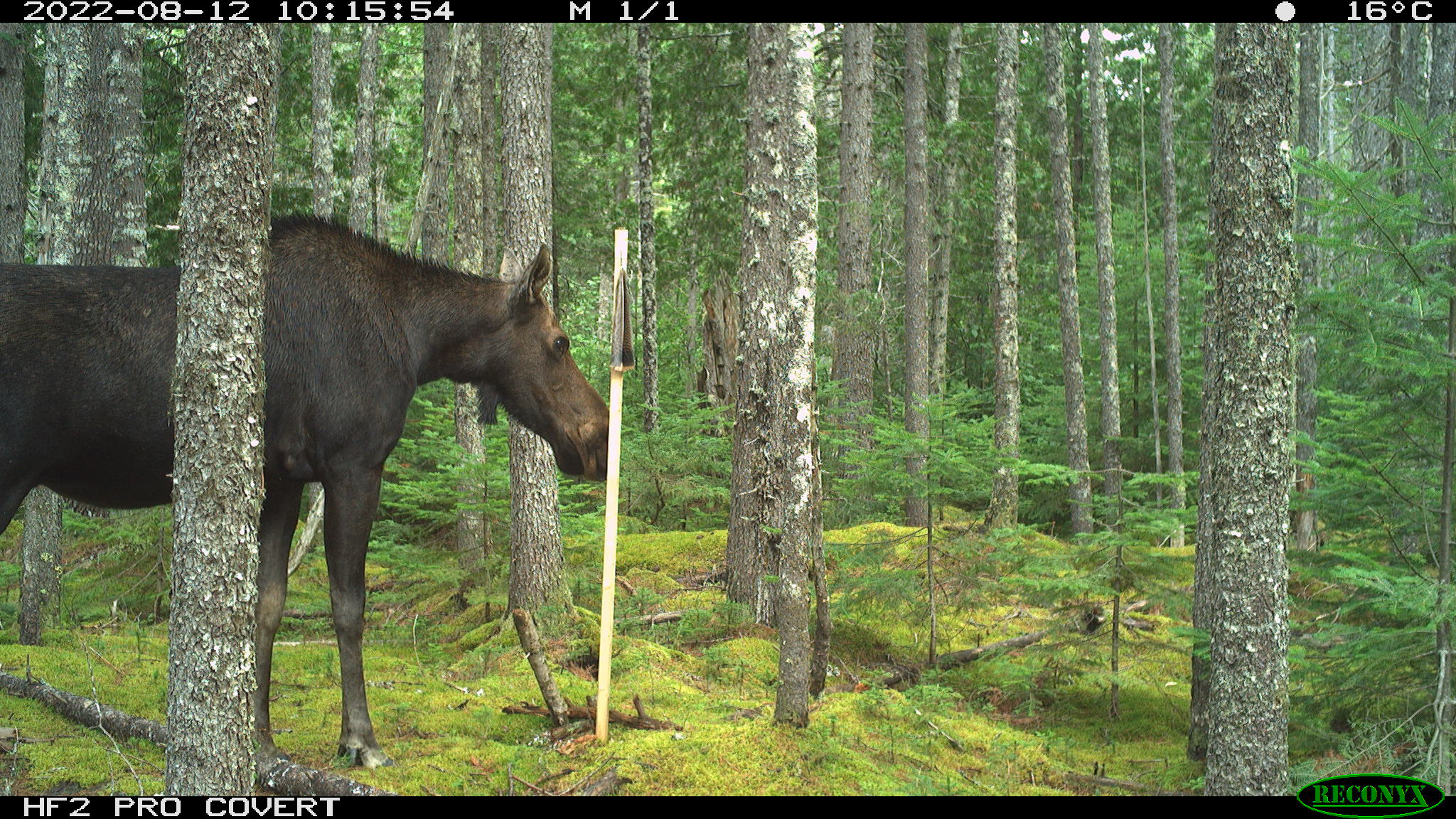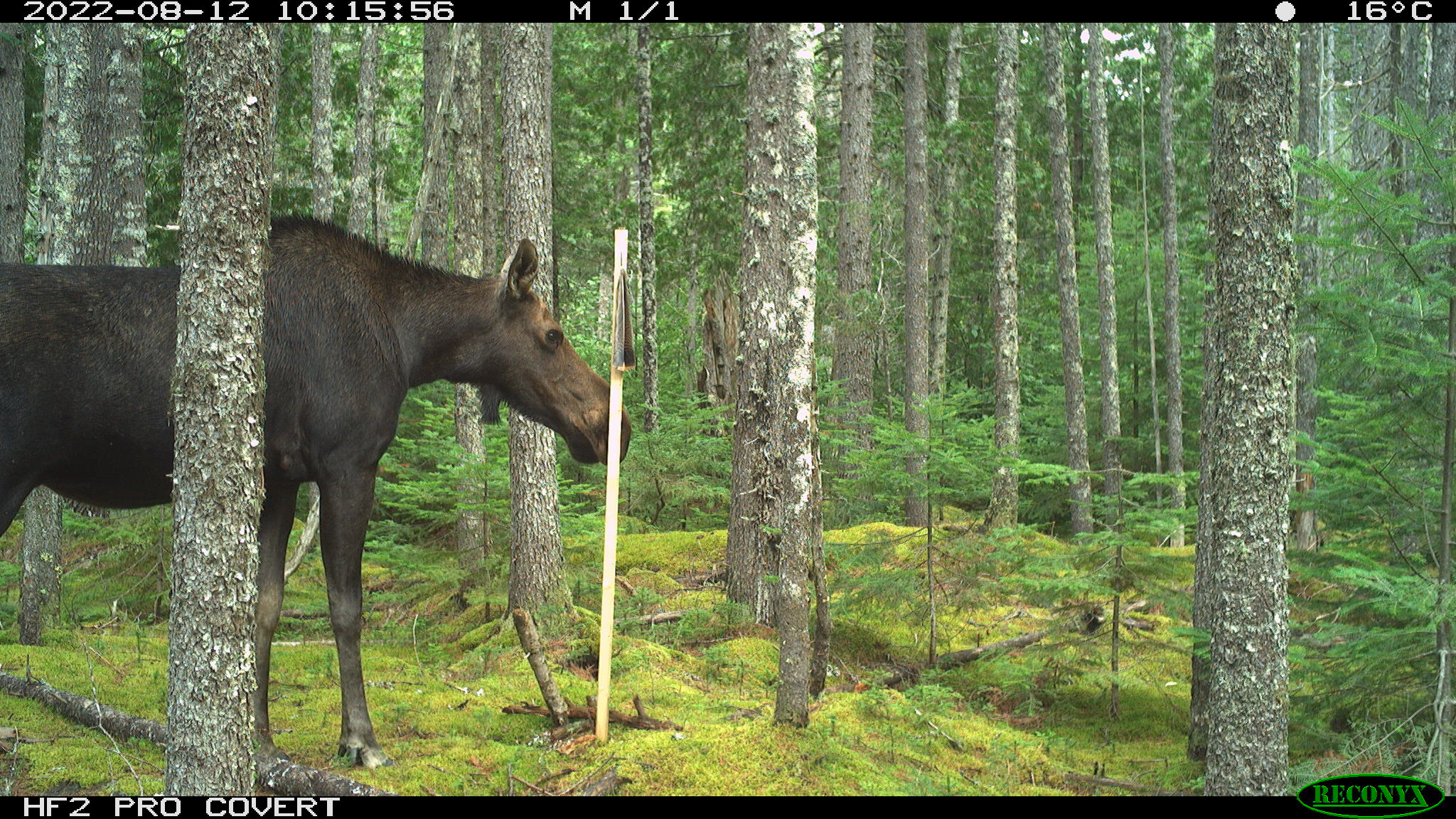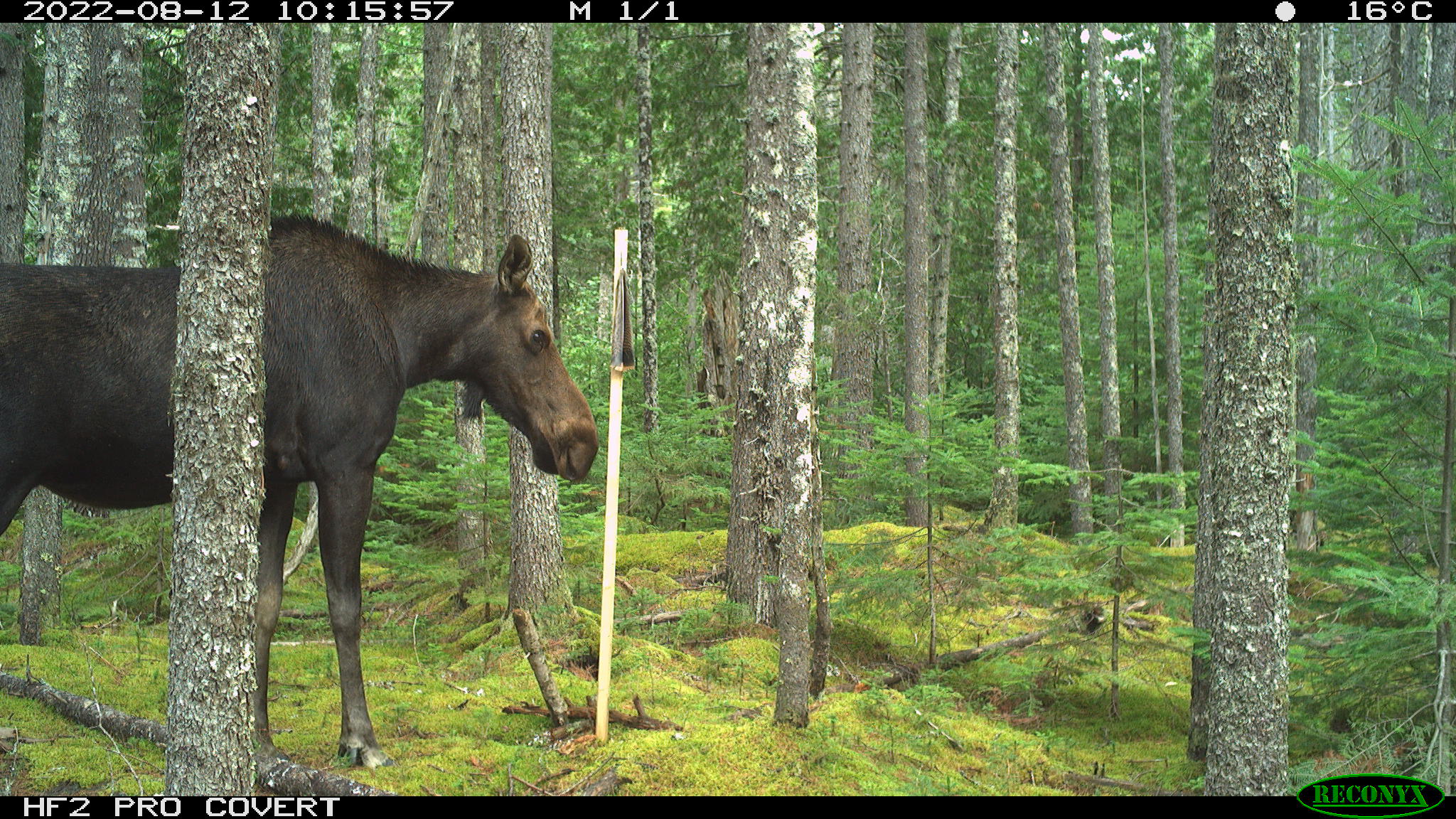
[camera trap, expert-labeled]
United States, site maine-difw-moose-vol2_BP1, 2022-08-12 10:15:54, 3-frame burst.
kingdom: Animalia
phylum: Chordata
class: Mammalia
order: Artiodactyla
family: Cervidae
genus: Alces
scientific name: Alces alces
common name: moose